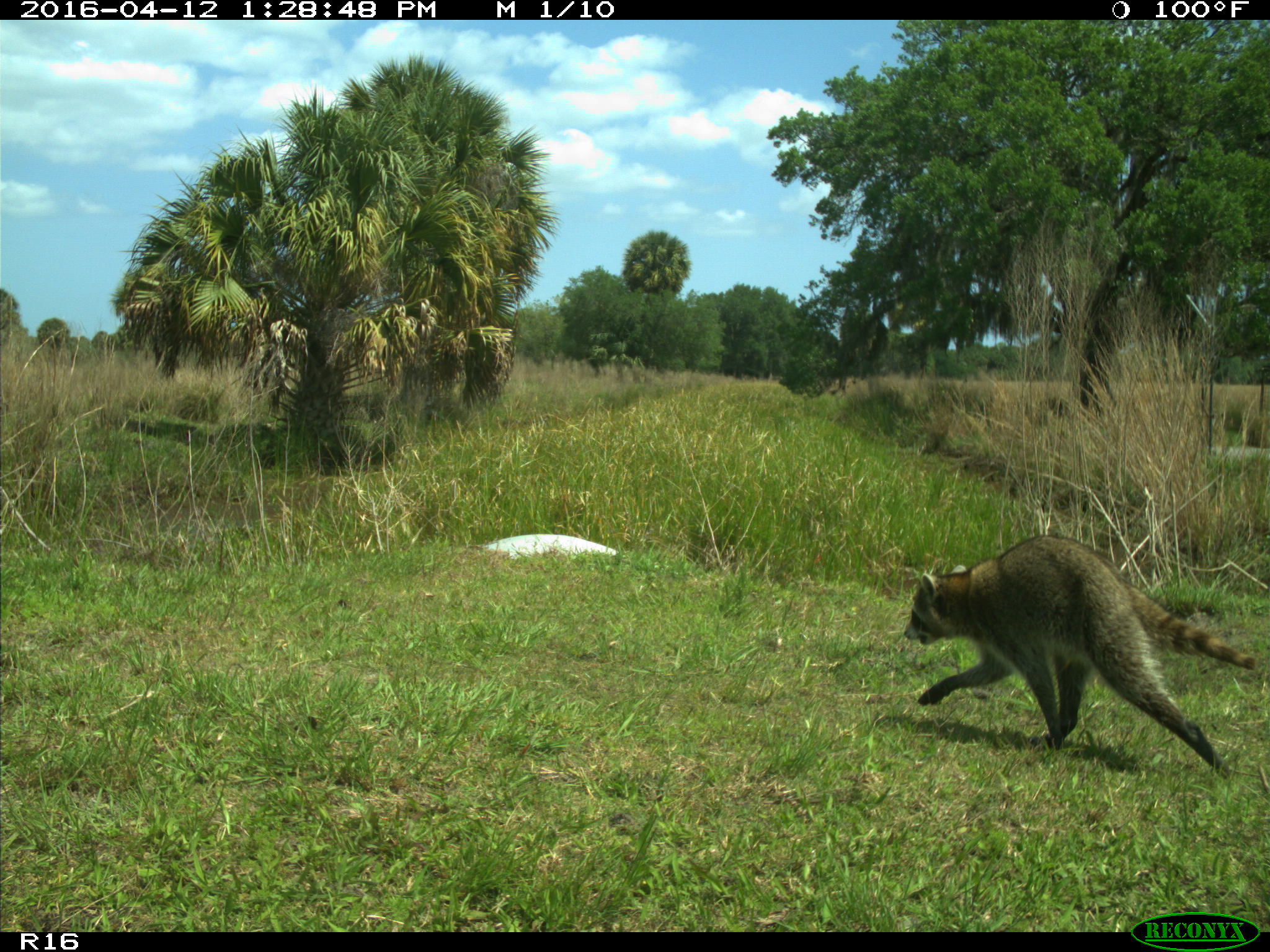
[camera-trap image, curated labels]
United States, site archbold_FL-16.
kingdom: Animalia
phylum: Chordata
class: Mammalia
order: Carnivora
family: Procyonidae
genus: Procyon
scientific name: Procyon lotor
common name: common raccoon